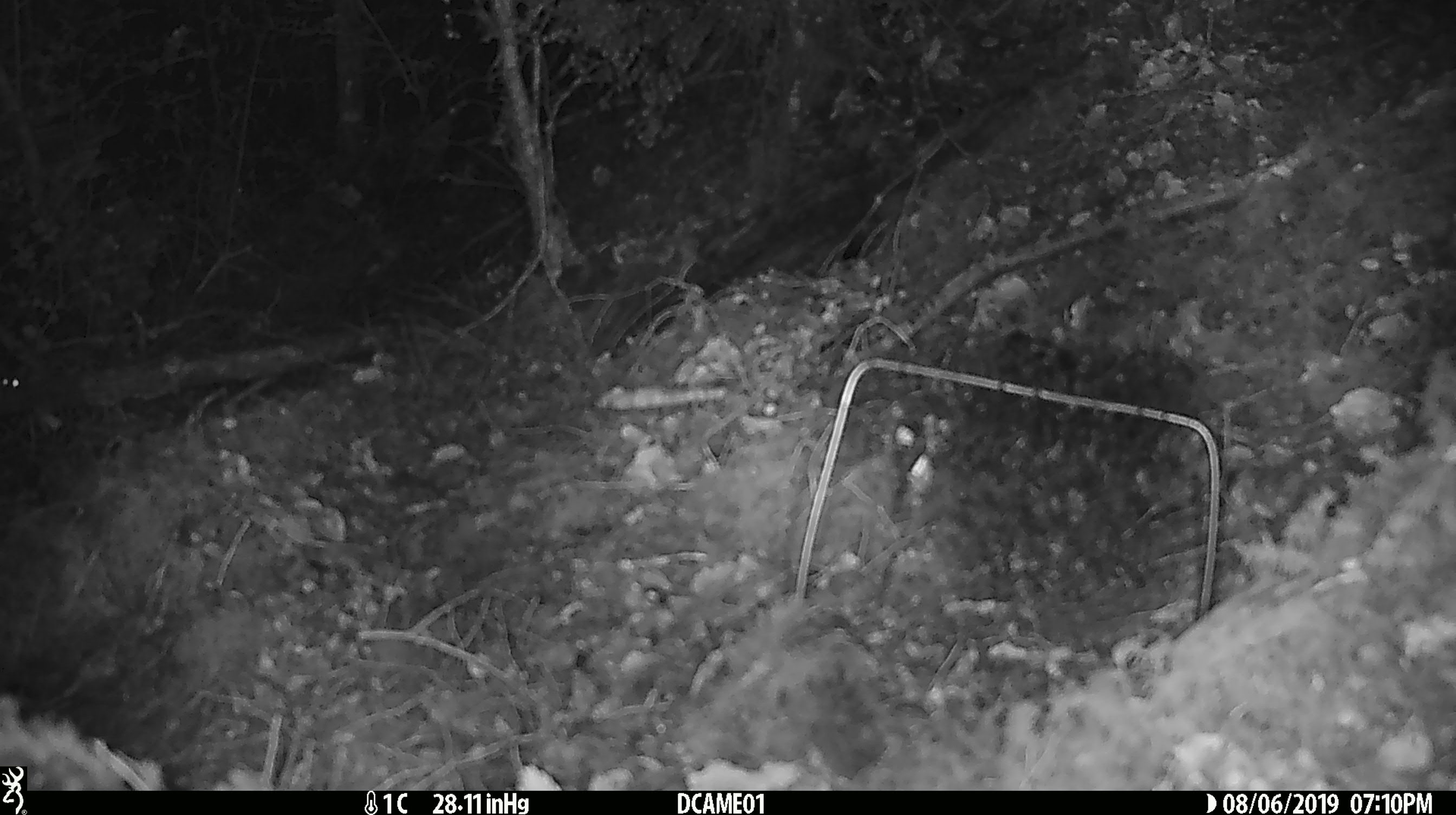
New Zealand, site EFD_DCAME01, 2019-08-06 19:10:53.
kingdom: Animalia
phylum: Chordata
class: Mammalia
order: Rodentia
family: Muridae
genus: Mus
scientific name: Mus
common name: mouse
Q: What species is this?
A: Mouse (Mus).